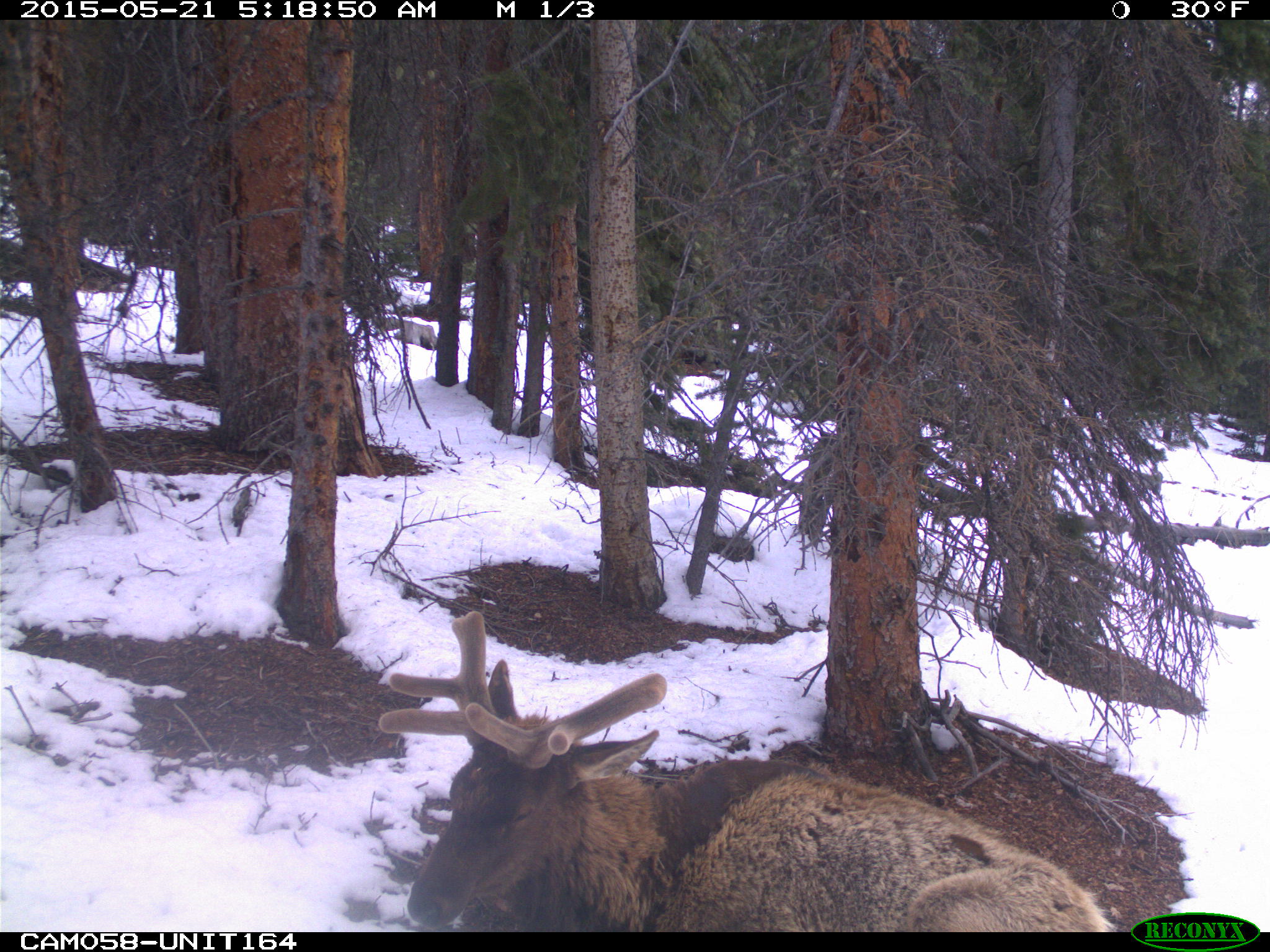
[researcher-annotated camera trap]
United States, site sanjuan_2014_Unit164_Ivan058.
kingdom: Animalia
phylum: Chordata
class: Mammalia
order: Artiodactyla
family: Cervidae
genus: Cervus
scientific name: Cervus elaphus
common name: red deer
Cervus elaphus (red deer).